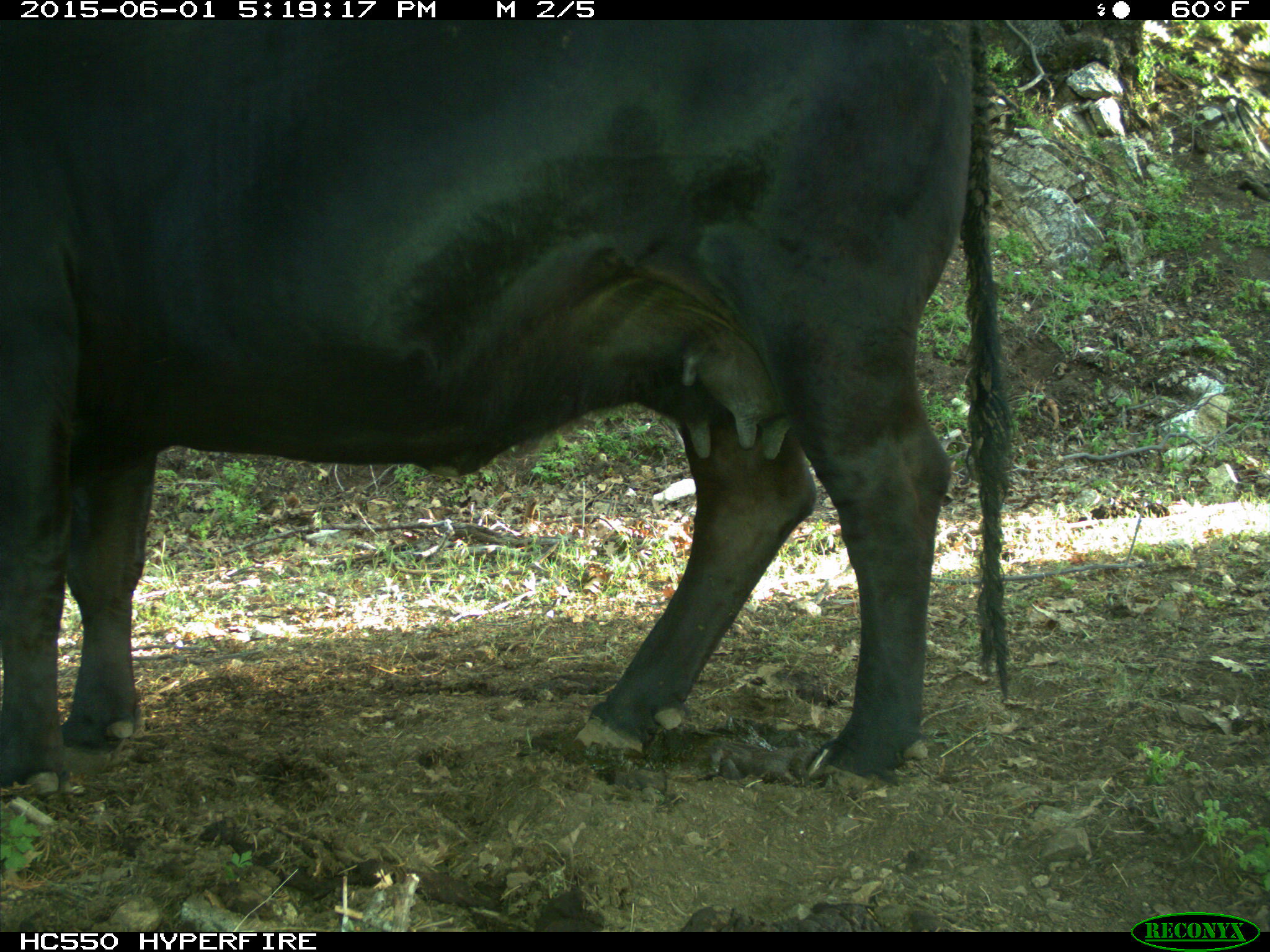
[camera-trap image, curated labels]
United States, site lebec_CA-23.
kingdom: Animalia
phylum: Chordata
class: Mammalia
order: Artiodactyla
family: Bovidae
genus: Bos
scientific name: Bos taurus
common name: domestic cow